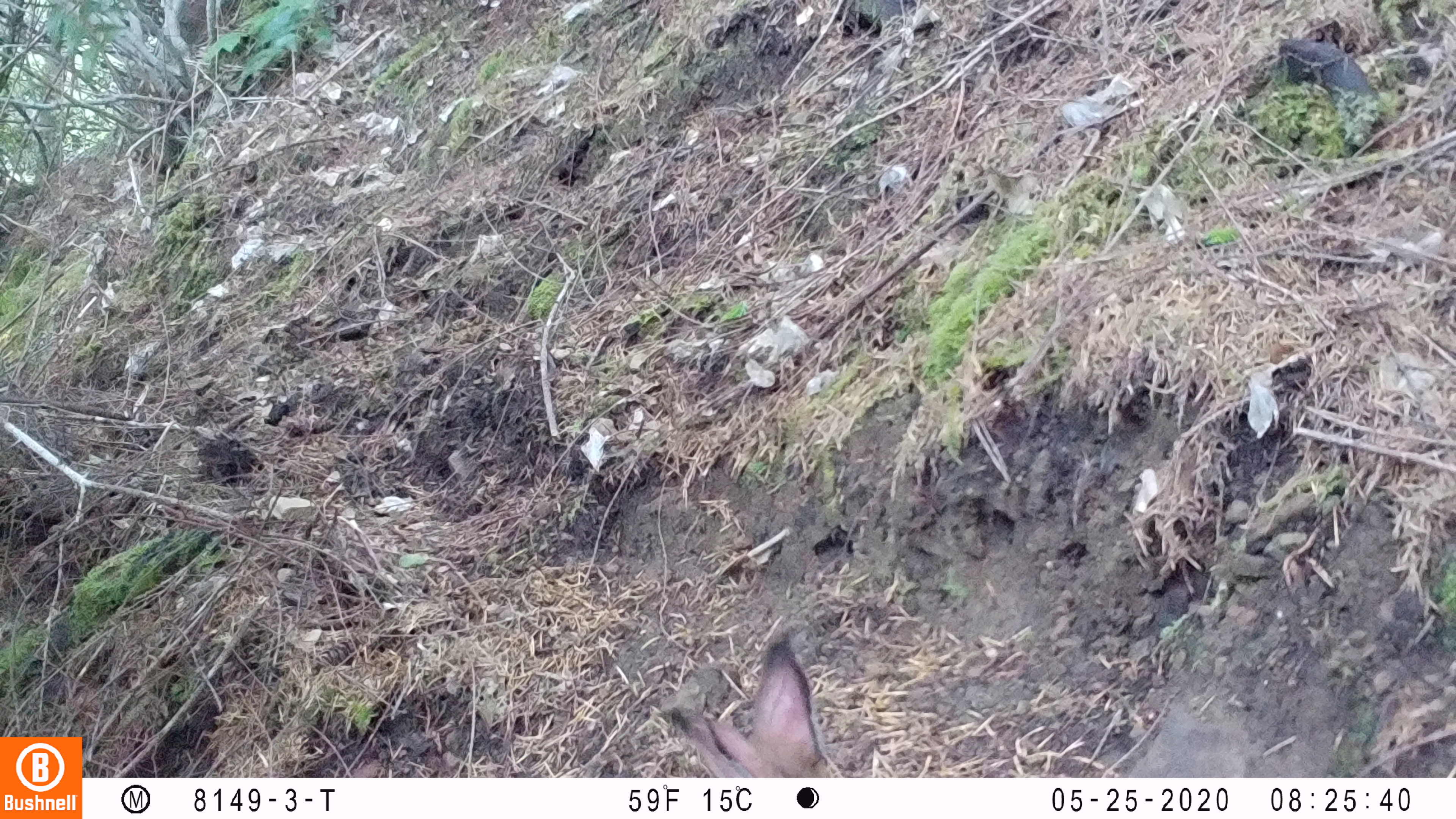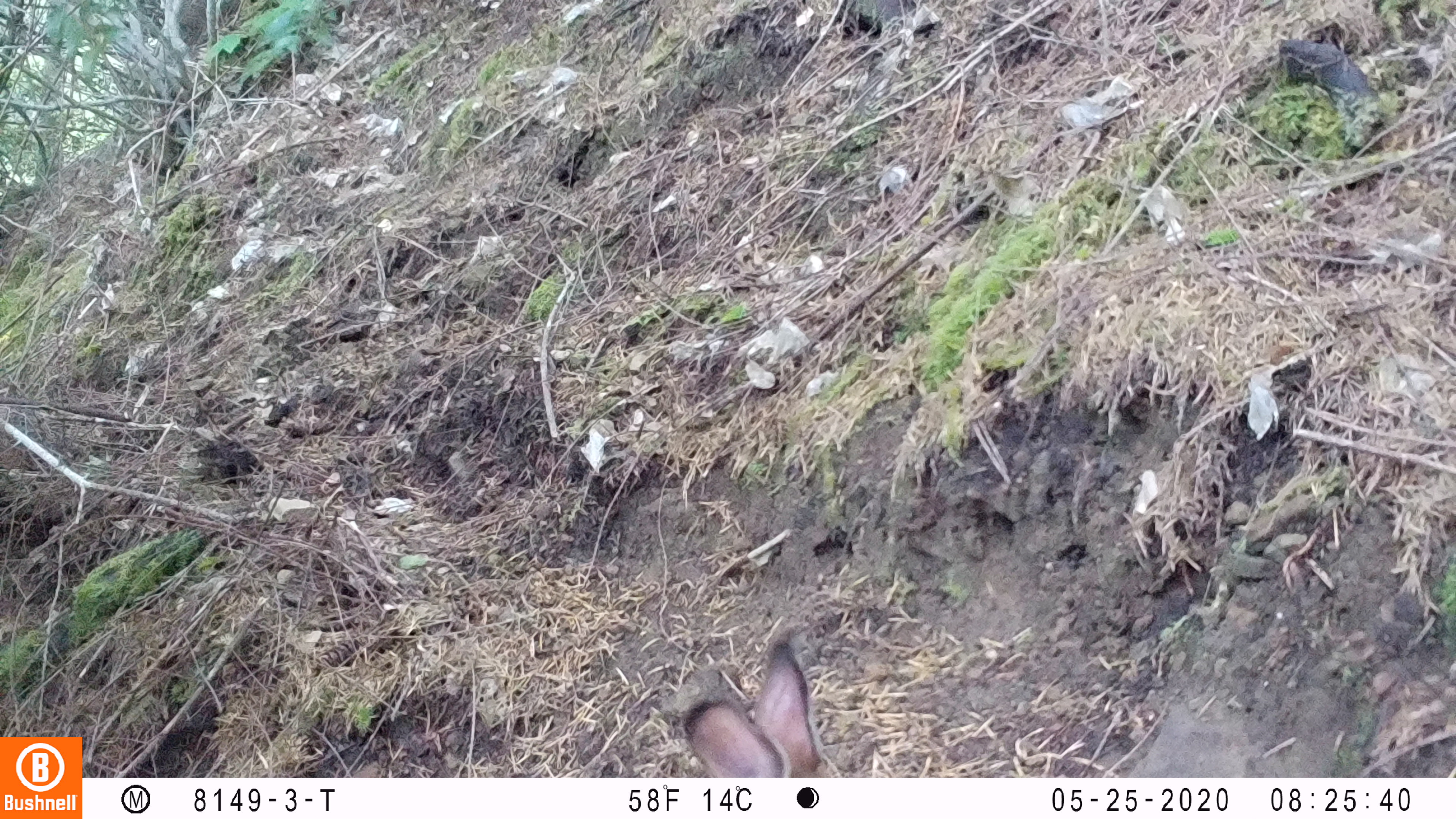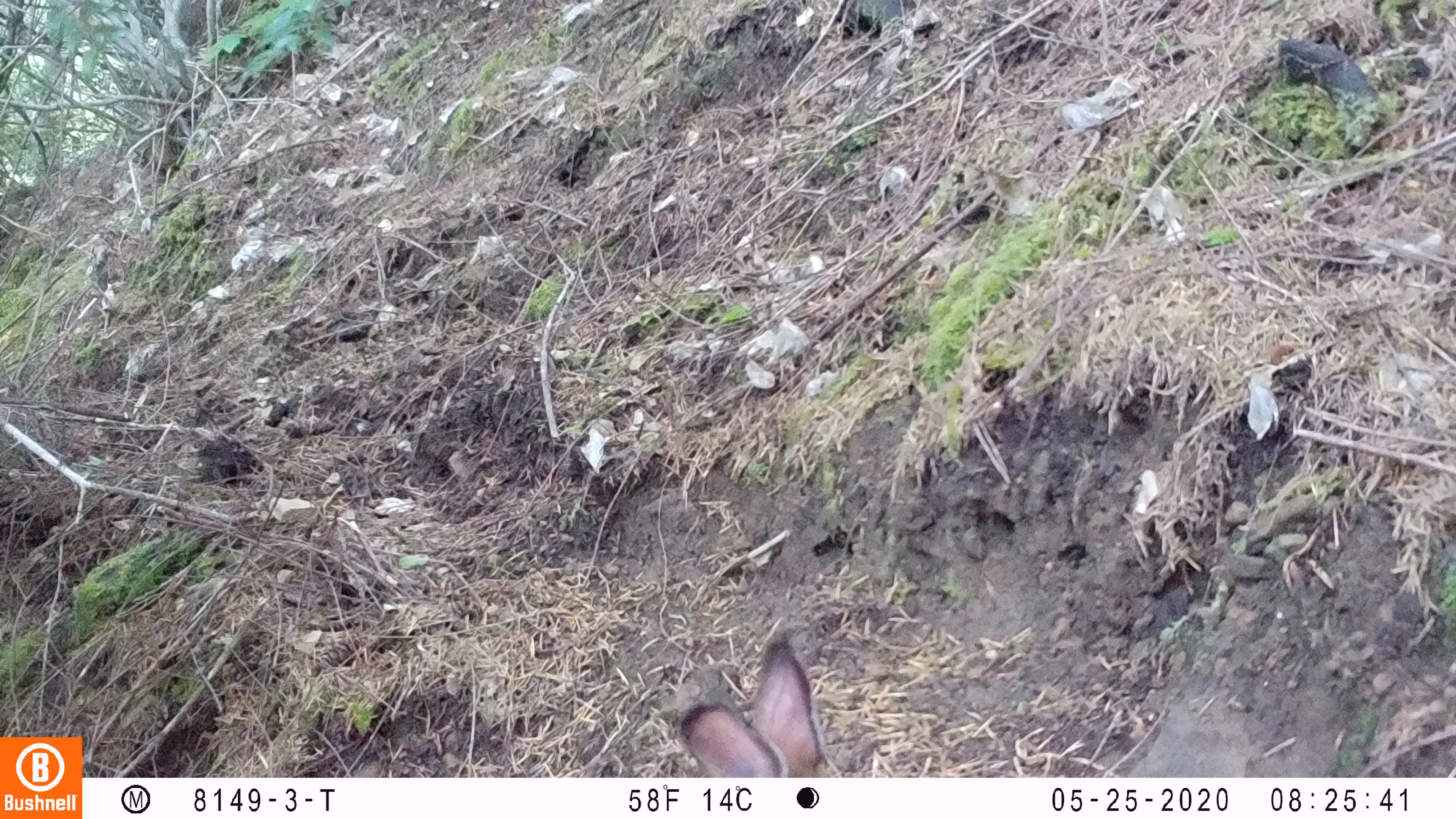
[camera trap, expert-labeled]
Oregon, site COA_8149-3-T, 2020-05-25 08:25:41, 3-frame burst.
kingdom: Animalia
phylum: Chordata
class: Mammalia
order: Lagomorpha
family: Leporidae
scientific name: Leporidae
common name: hares and rabbits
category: leporidae family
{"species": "leporidae family (hares and rabbits) (Leporidae)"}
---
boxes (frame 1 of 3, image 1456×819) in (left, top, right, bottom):
leporidae family: (659, 618, 830, 772)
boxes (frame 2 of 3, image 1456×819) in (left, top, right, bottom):
leporidae family: (676, 627, 845, 770)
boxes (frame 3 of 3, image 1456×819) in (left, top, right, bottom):
leporidae family: (676, 629, 830, 772)